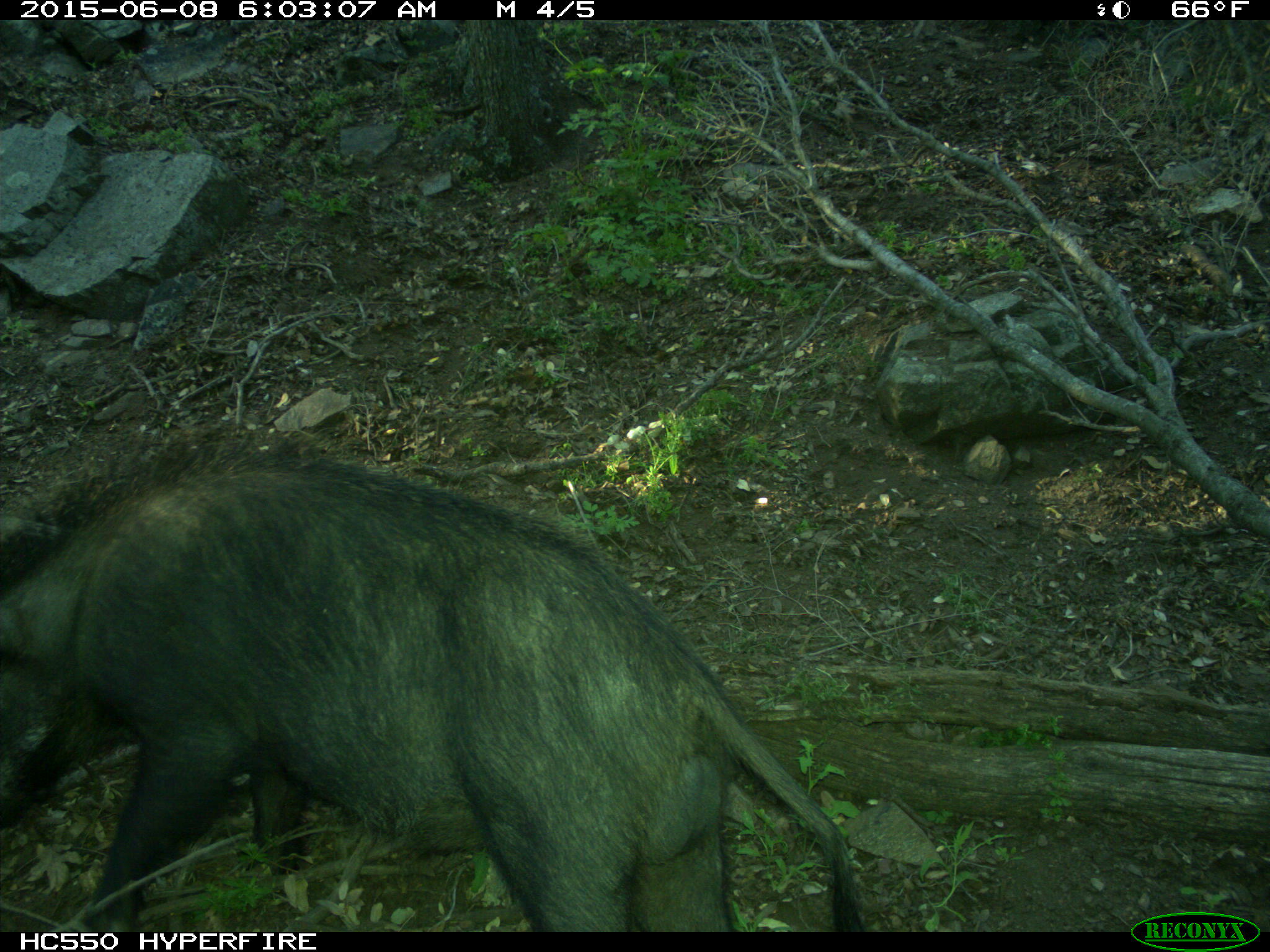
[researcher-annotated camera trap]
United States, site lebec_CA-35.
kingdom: Animalia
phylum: Chordata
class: Mammalia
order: Artiodactyla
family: Suidae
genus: Sus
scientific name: Sus scrofa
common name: wild boar